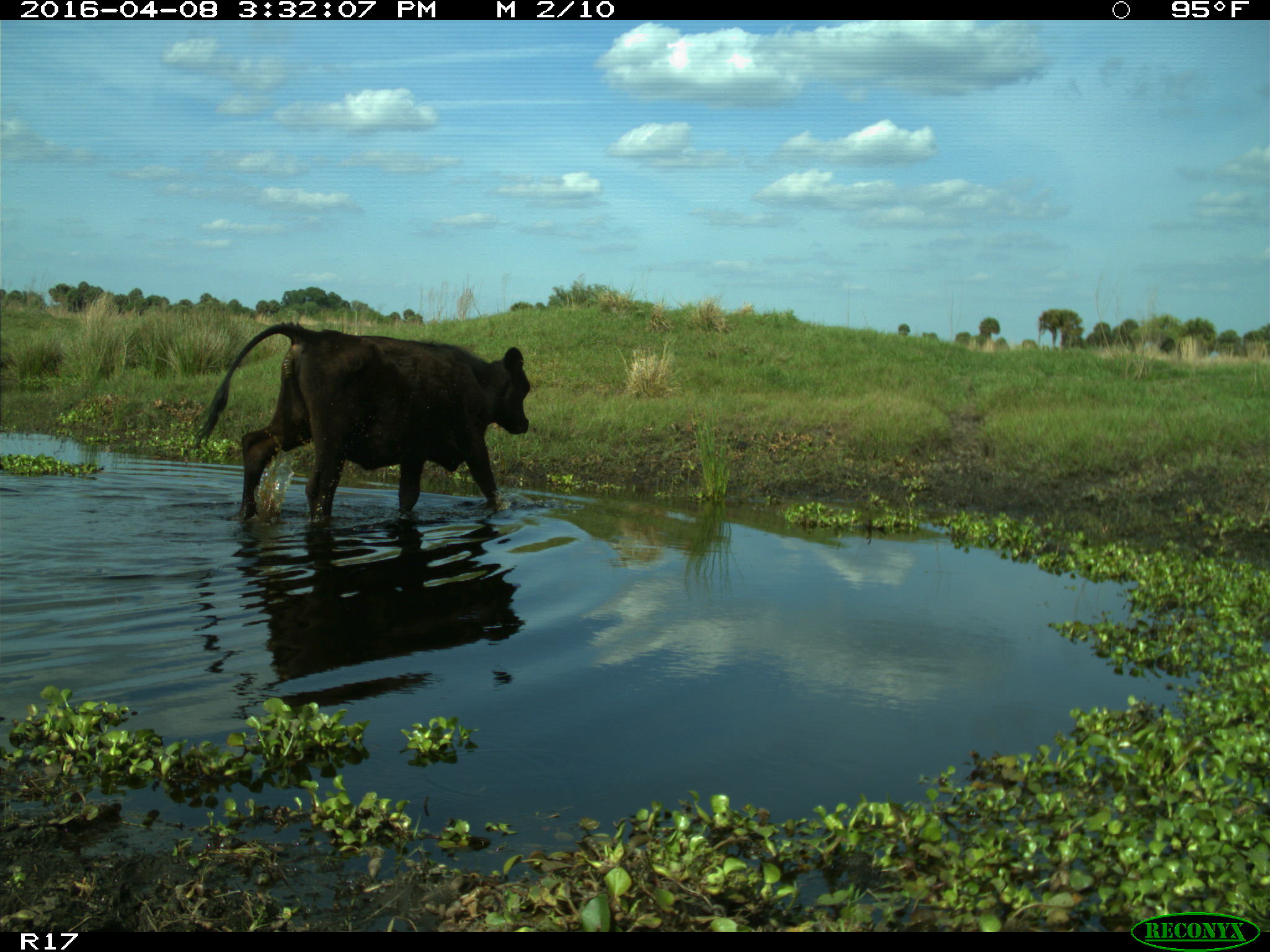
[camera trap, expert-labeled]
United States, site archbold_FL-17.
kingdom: Animalia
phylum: Chordata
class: Mammalia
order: Artiodactyla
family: Bovidae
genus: Bos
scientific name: Bos taurus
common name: domestic cow